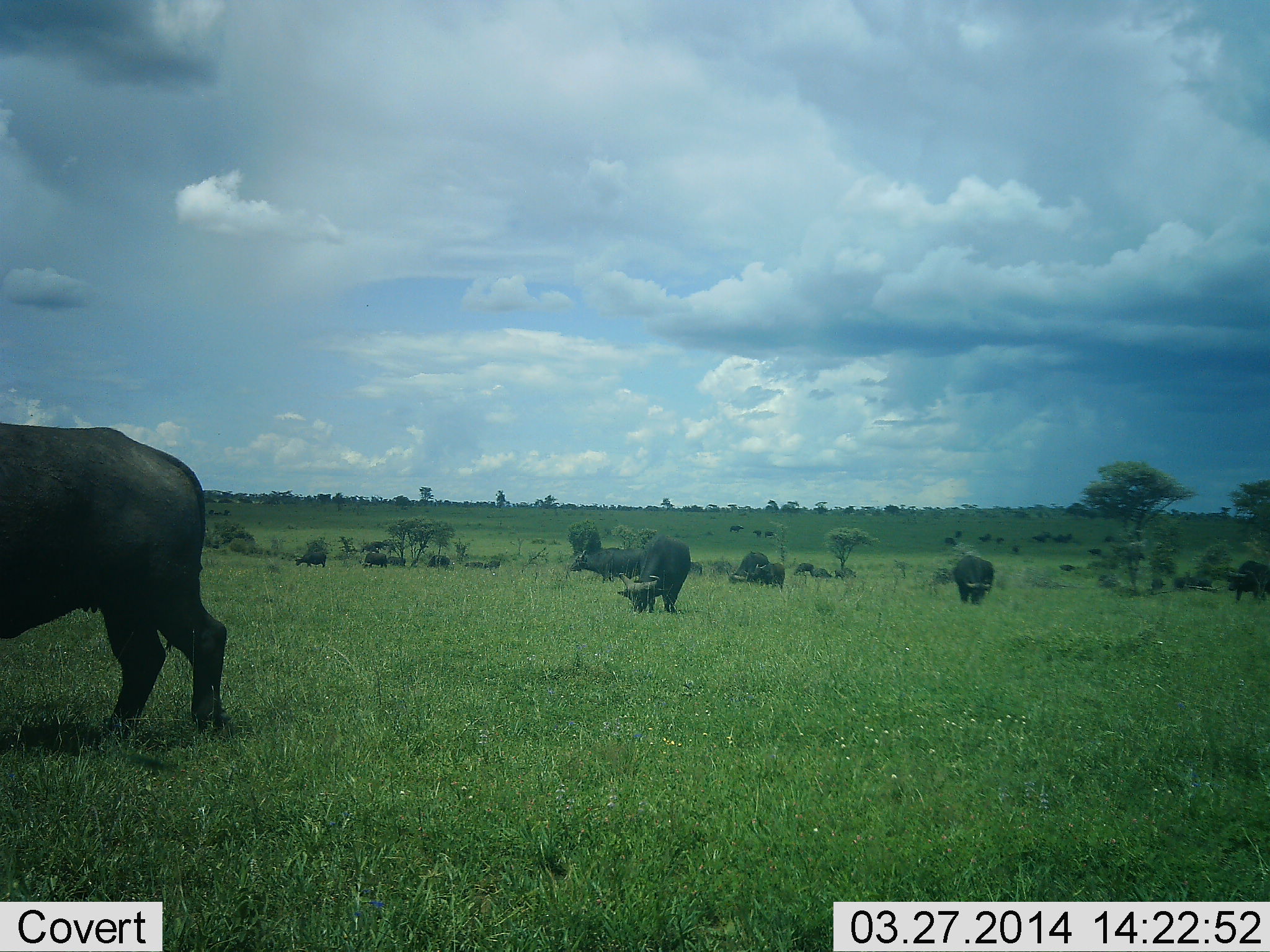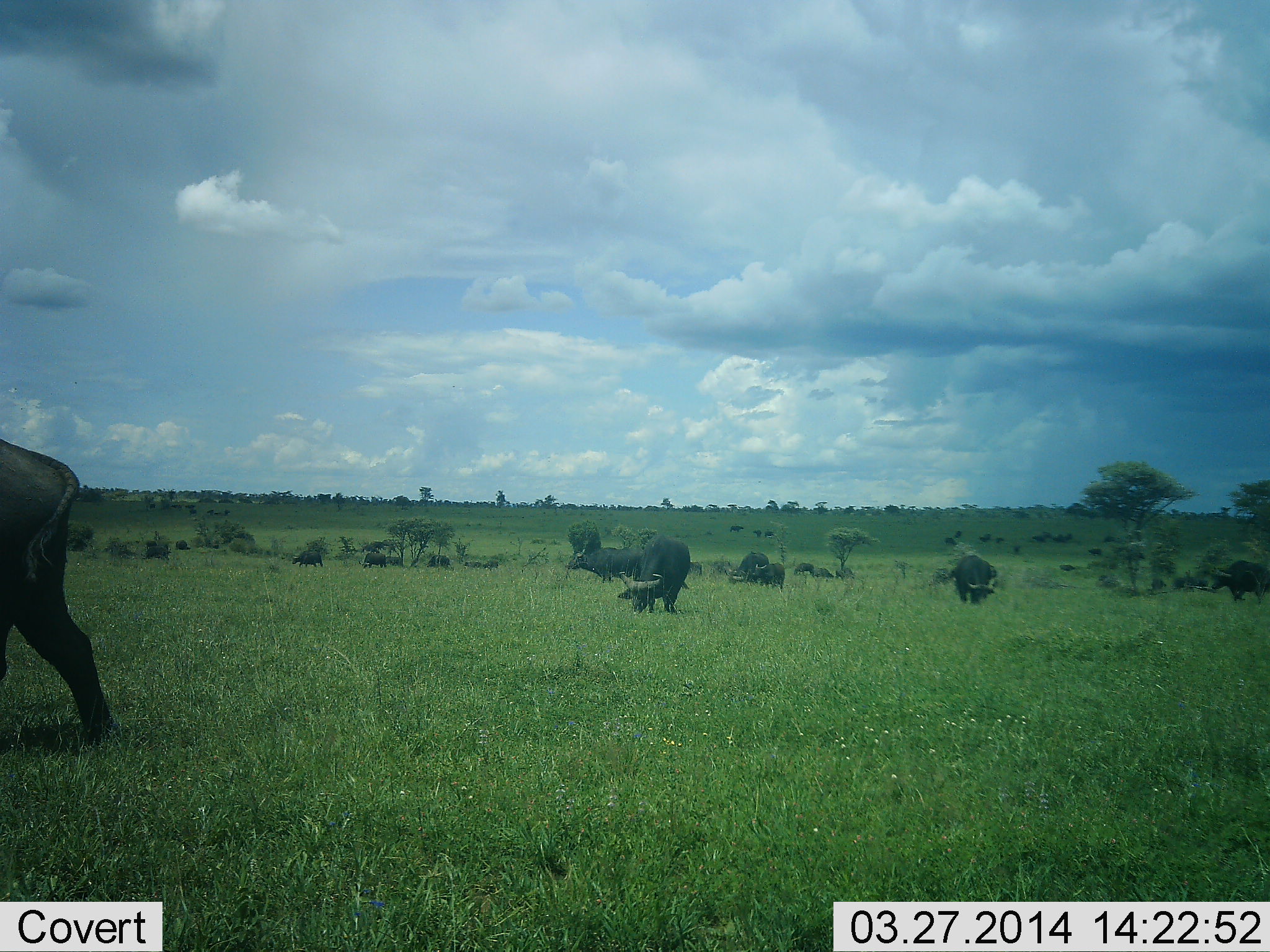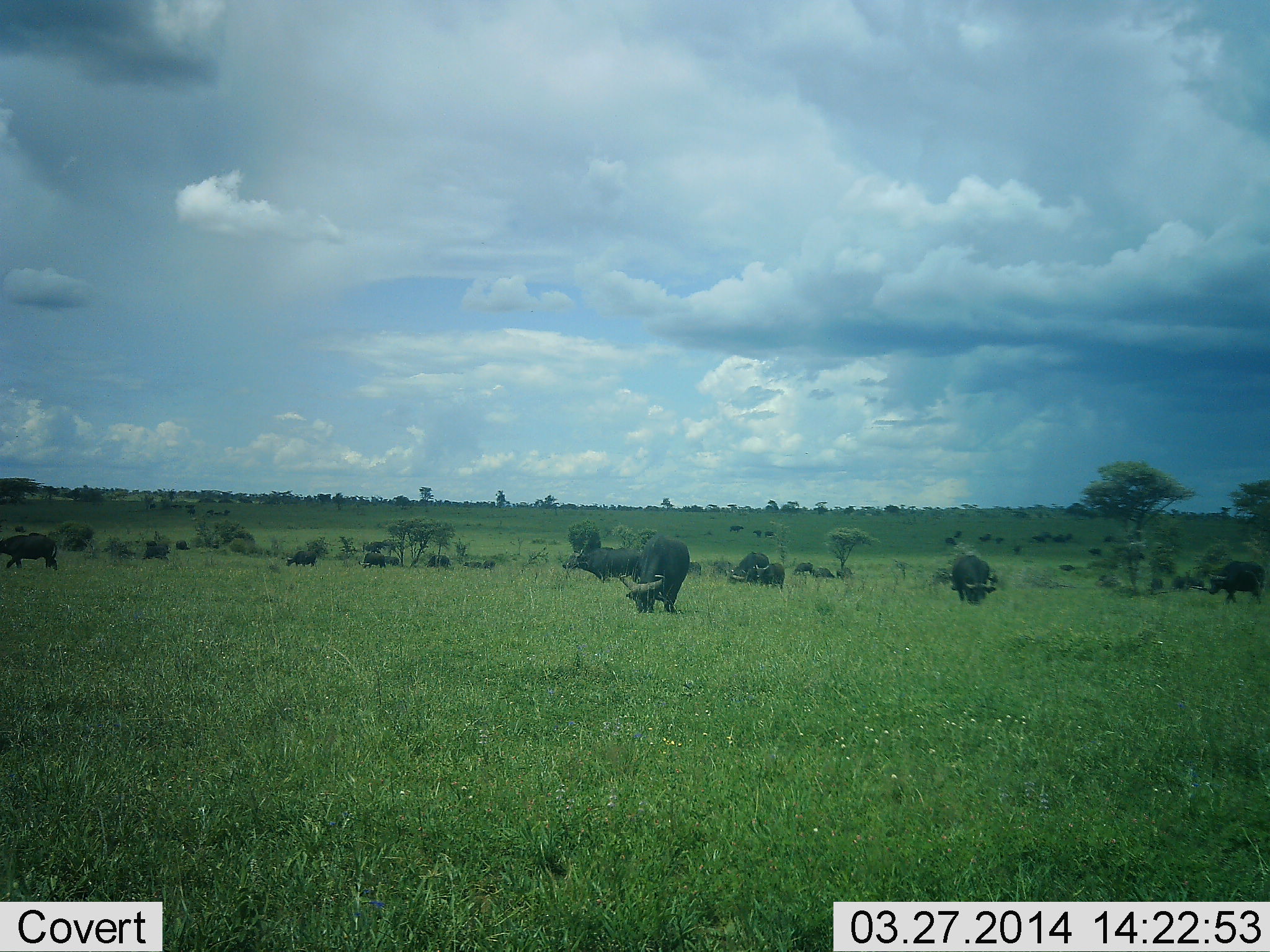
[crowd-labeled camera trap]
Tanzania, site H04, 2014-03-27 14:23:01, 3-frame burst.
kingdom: Animalia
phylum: Chordata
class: Mammalia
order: Artiodactyla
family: Bovidae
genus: Syncerus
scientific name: Syncerus caffer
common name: cape buffalo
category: buffalo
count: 11-50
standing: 40%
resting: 10%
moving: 80%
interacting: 10%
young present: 20%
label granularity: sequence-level